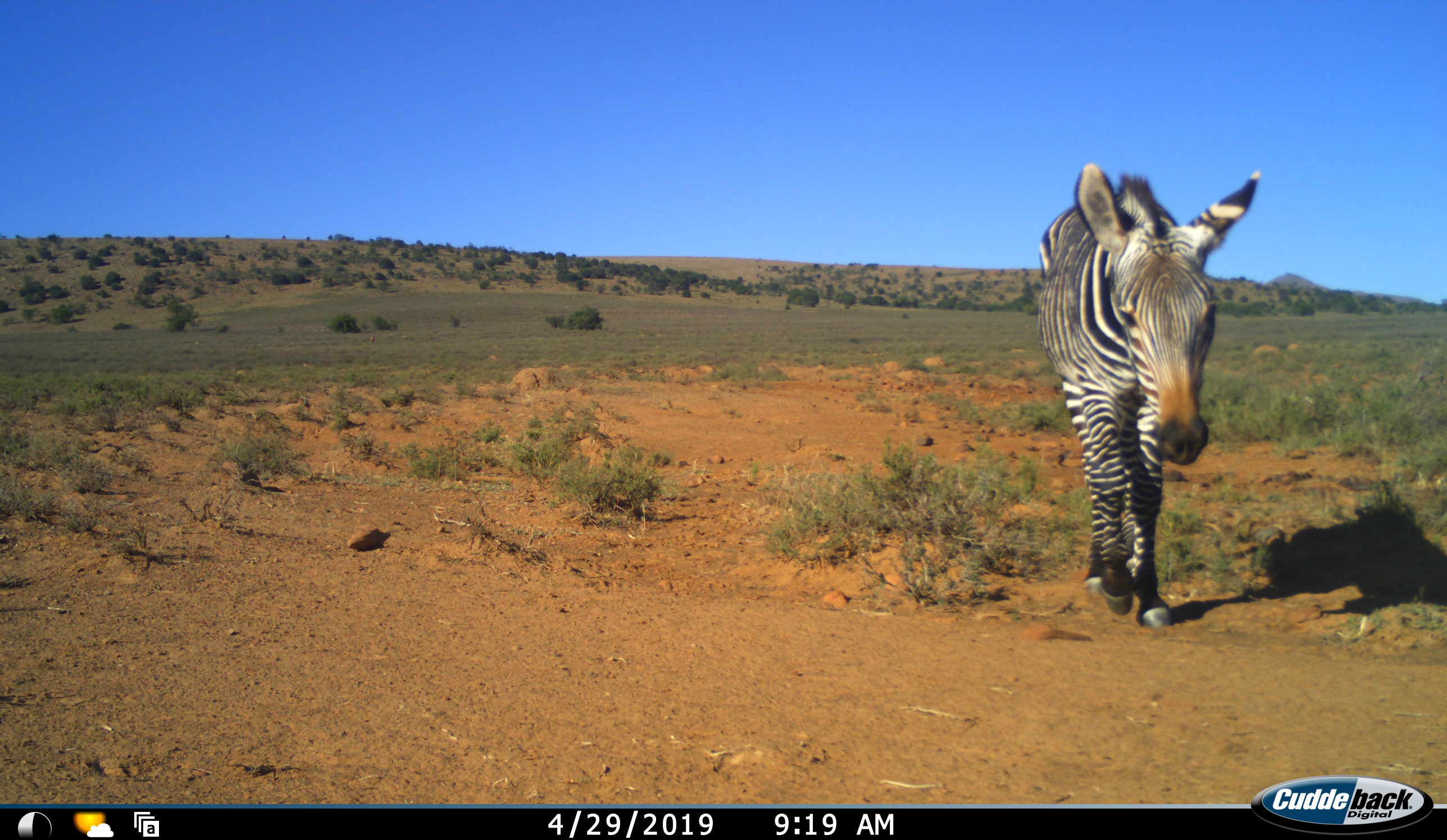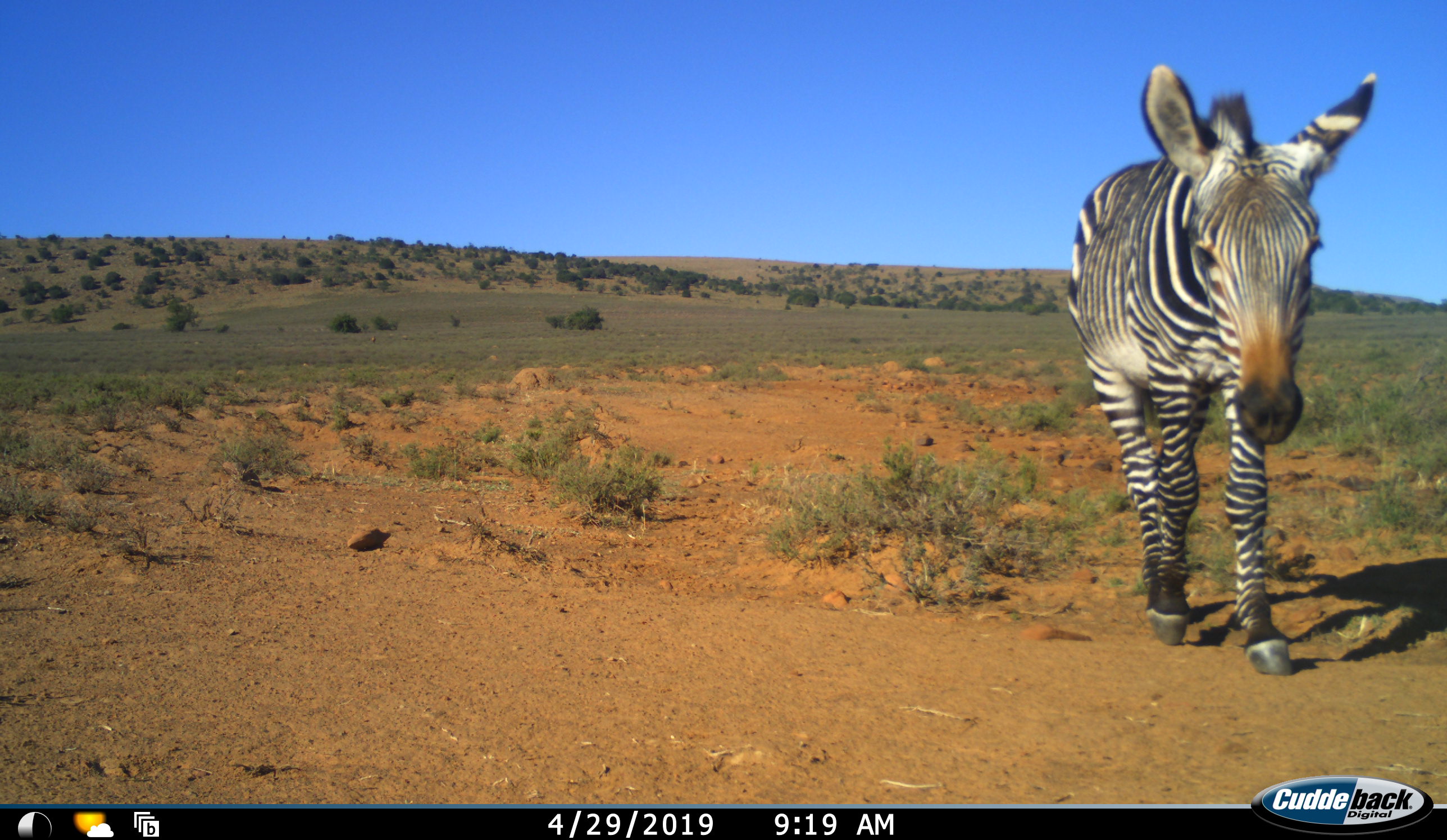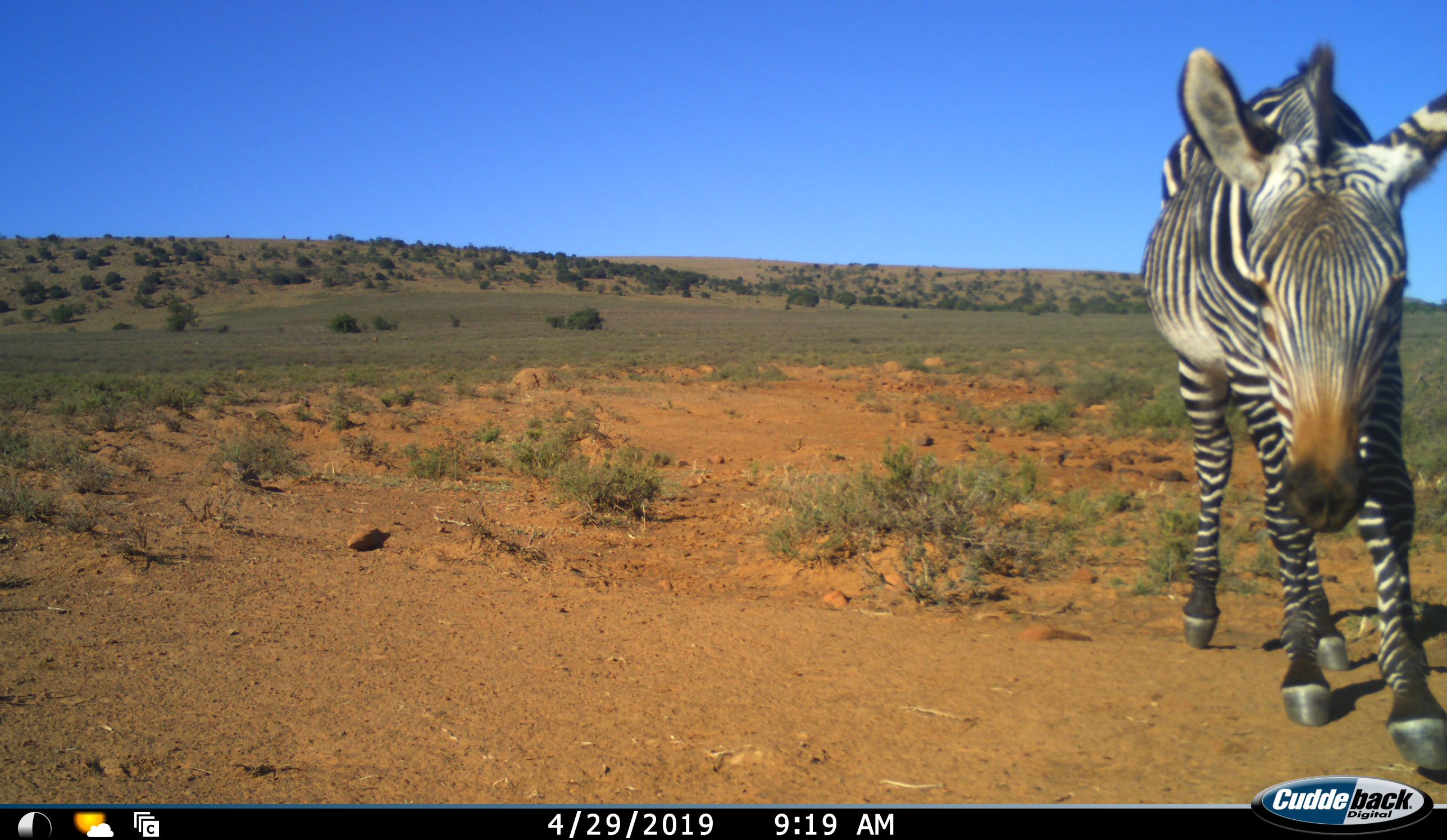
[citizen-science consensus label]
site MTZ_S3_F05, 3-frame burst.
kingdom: Animalia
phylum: Chordata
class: Mammalia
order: Perissodactyla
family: Equidae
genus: Equus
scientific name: Equus zebra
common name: mountain zebra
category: zebramountain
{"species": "zebramountain (mountain zebra) (Equus zebra)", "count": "1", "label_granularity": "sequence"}